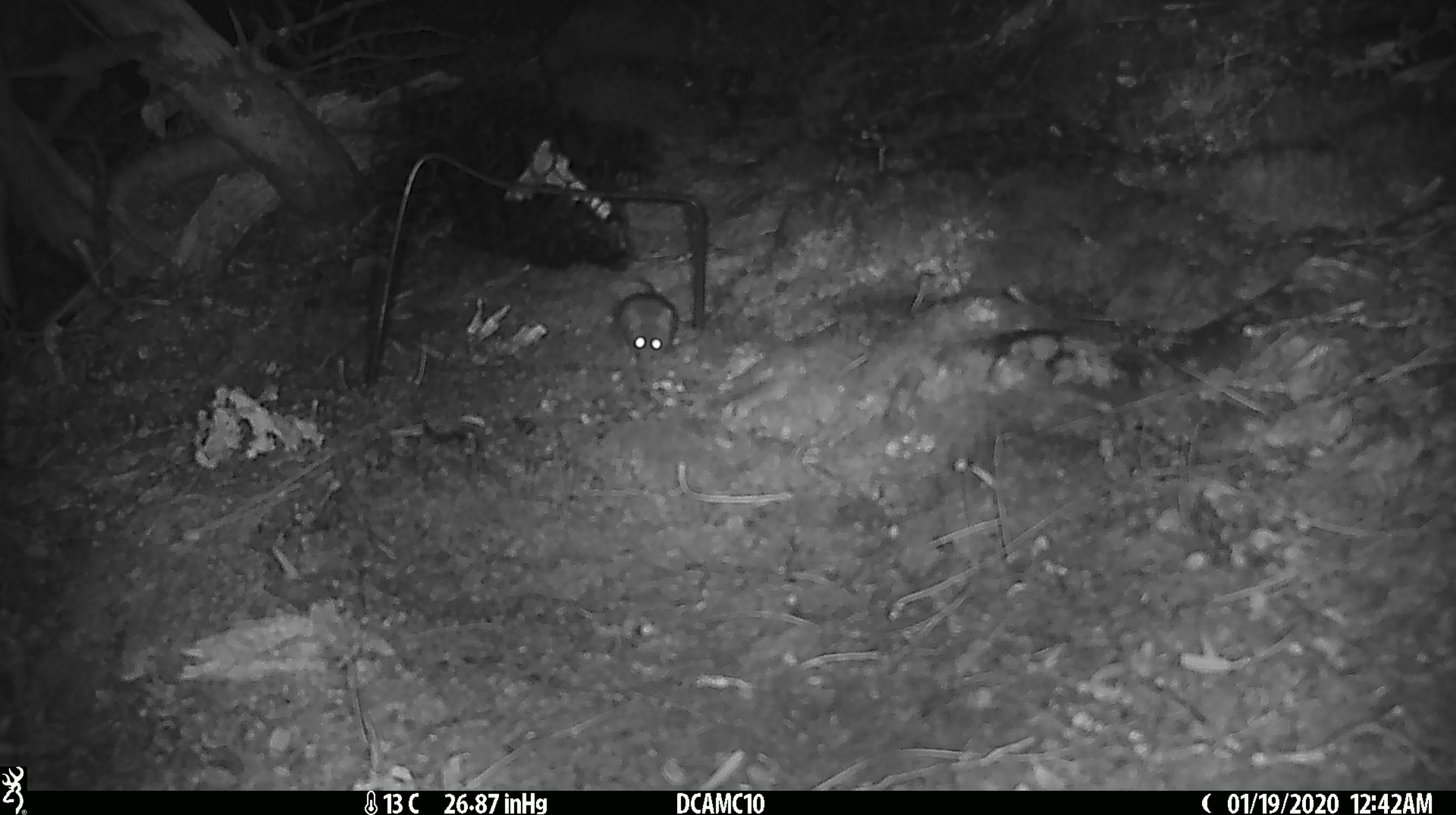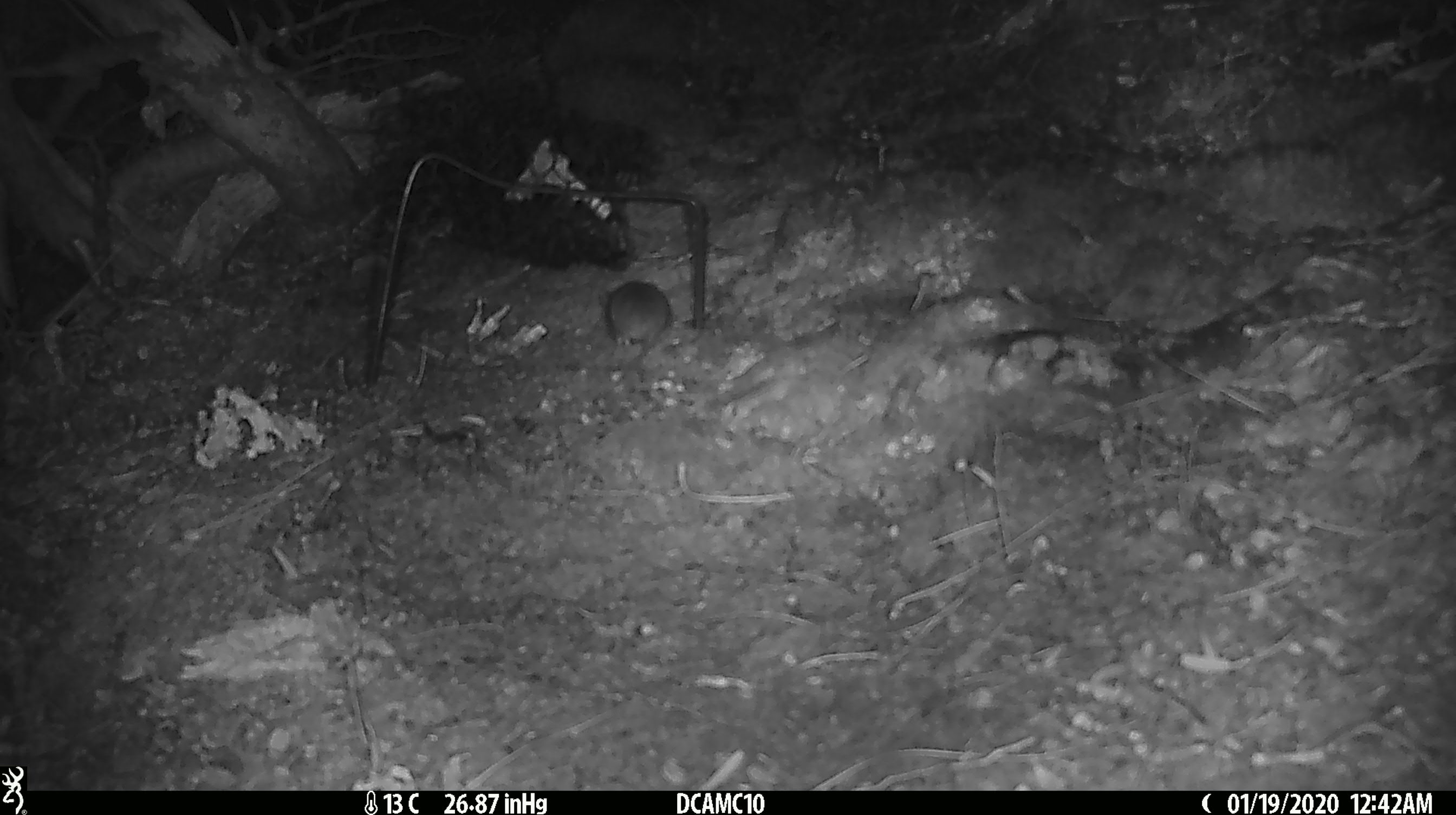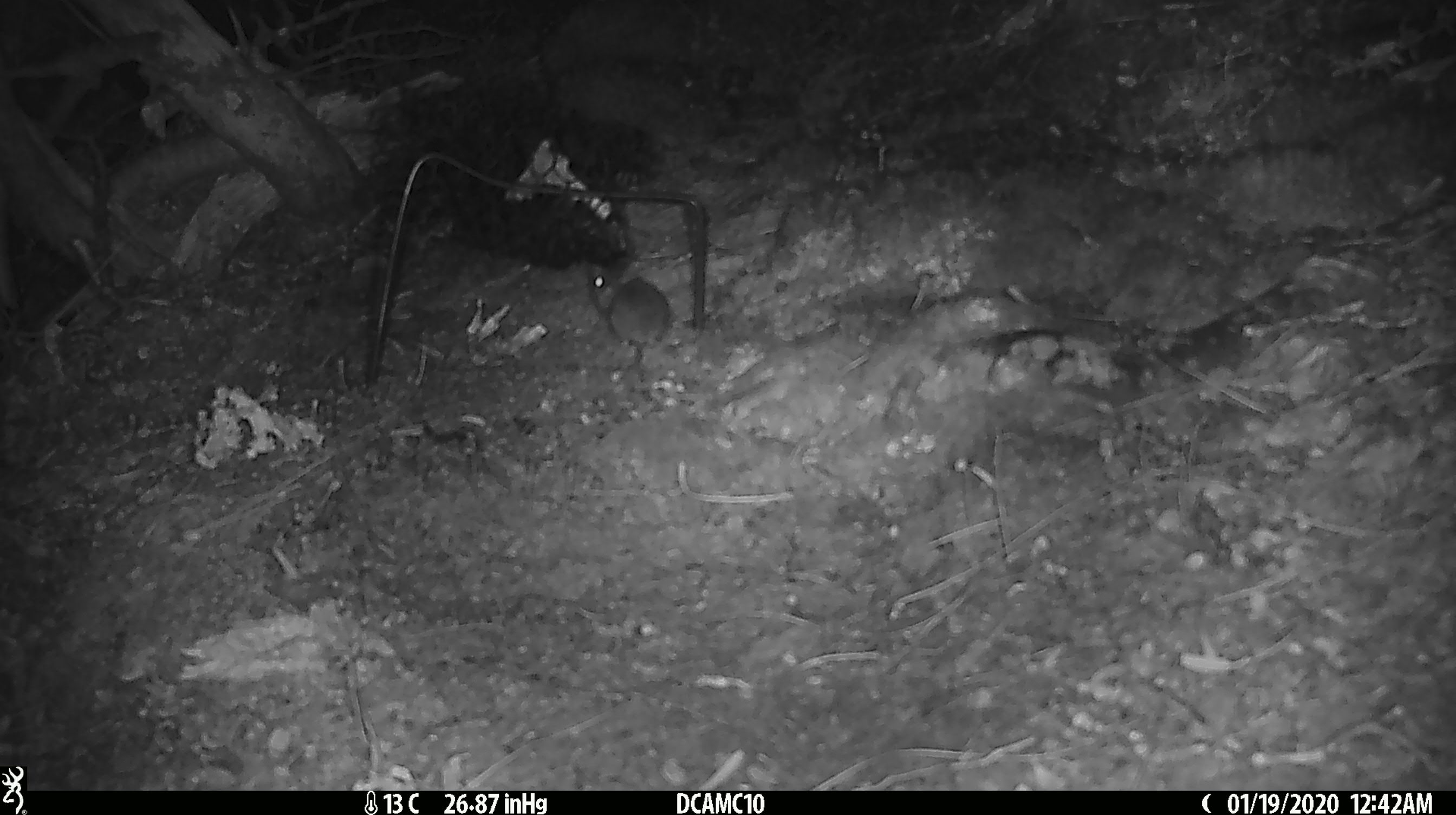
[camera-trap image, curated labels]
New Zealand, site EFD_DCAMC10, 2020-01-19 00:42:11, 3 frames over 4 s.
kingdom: Animalia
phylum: Chordata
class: Mammalia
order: Rodentia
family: Muridae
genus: Mus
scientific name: Mus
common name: mouse